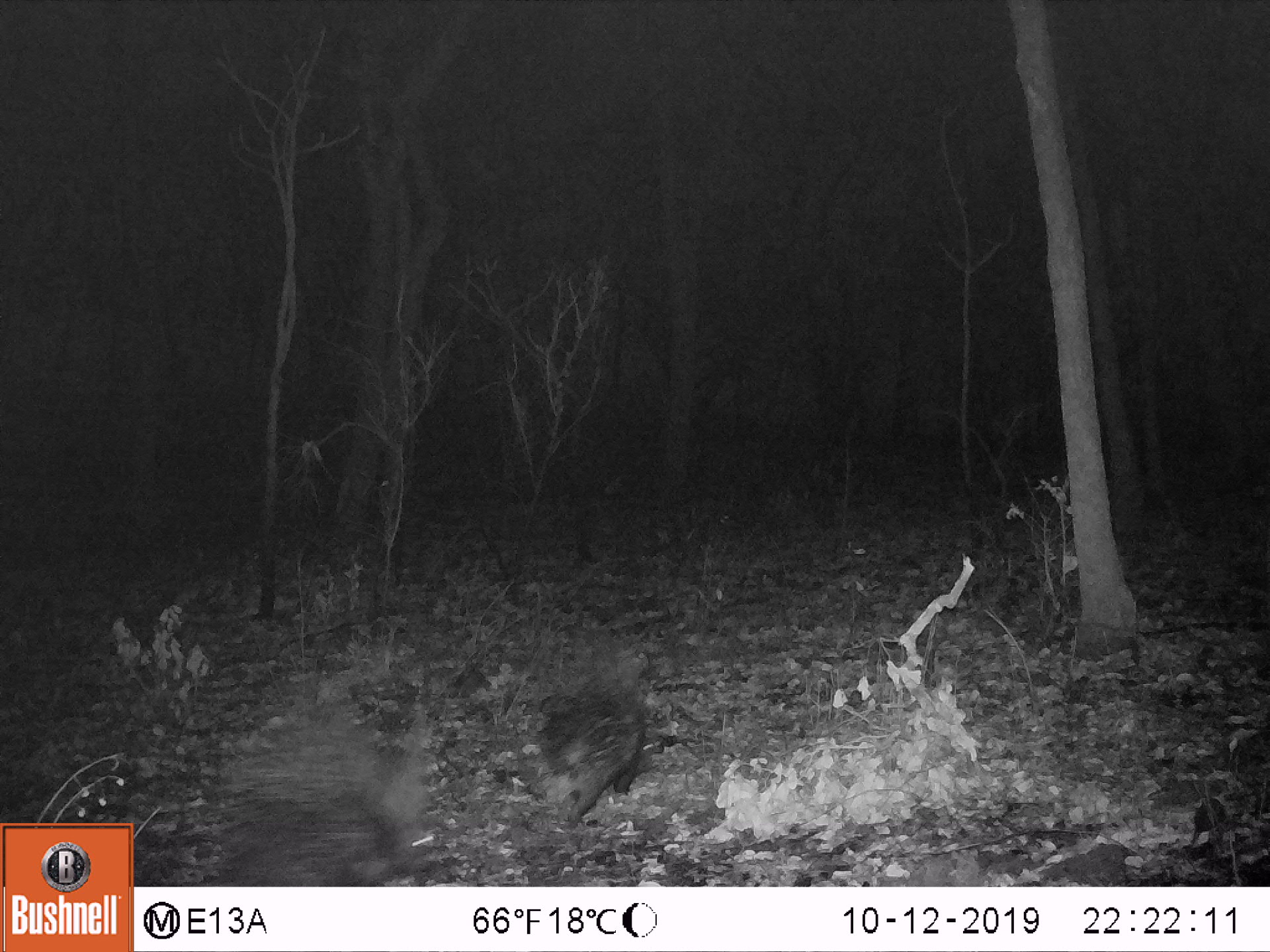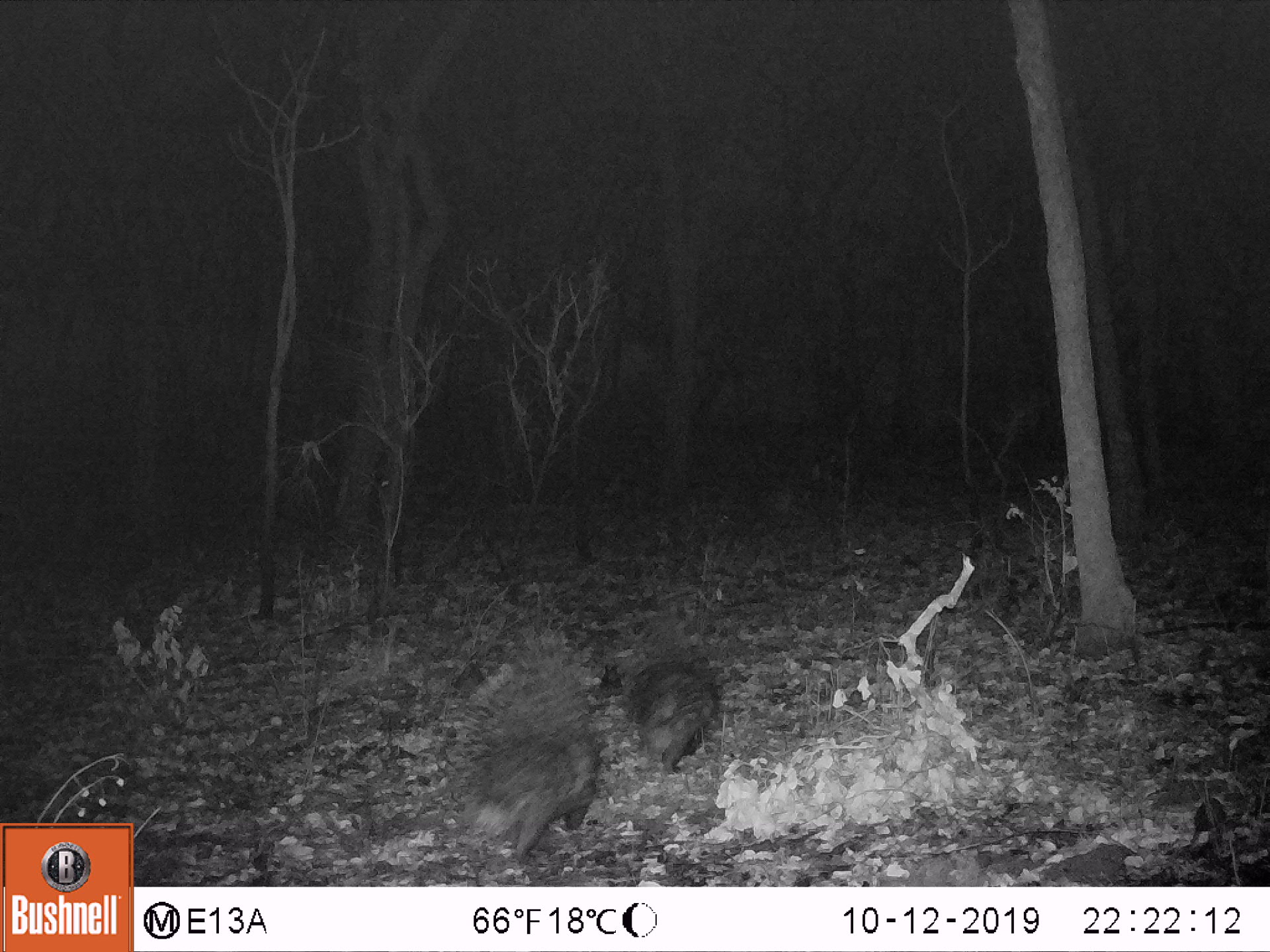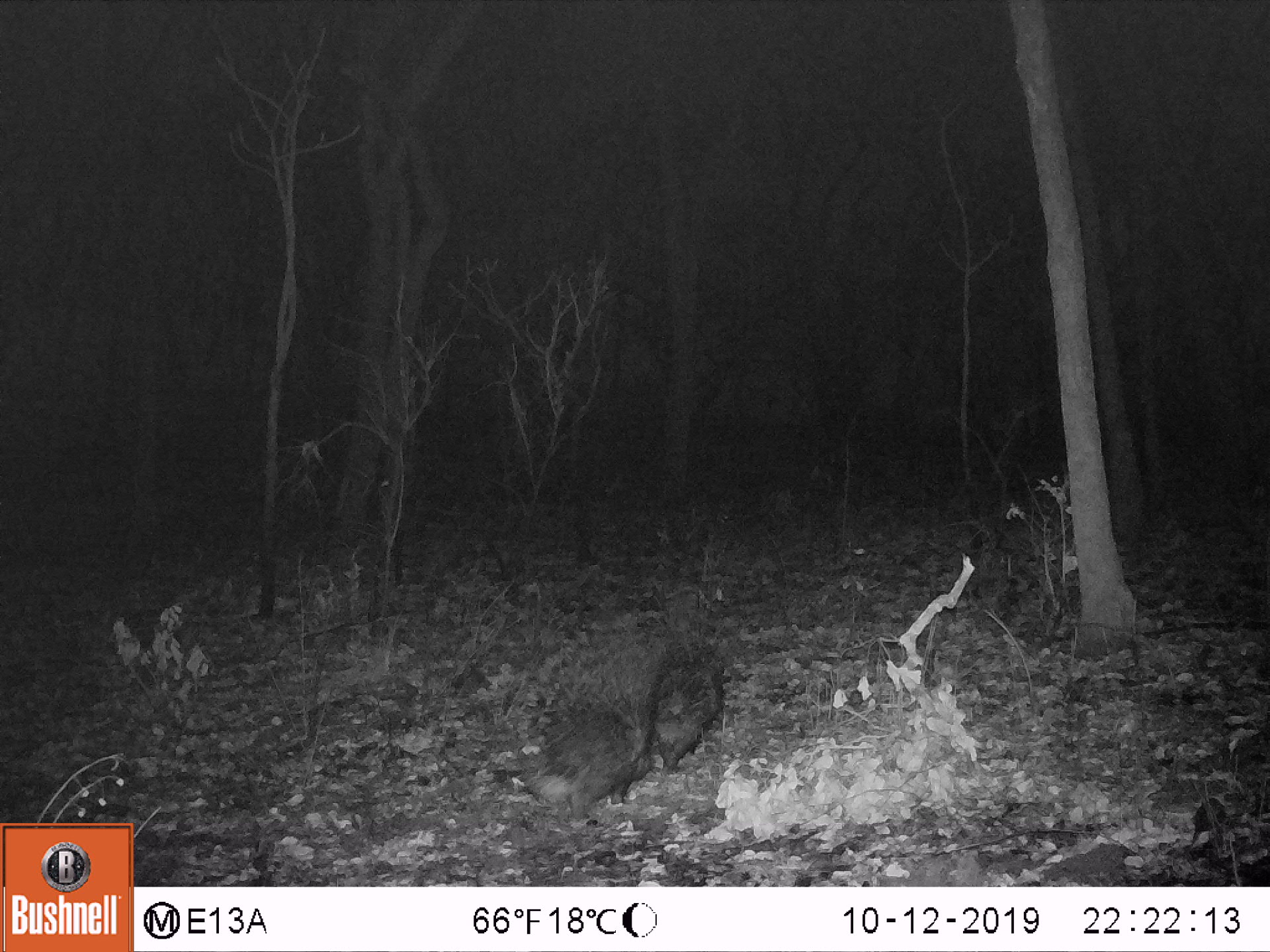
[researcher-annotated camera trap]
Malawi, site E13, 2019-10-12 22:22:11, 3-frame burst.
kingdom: Animalia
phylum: Chordata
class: Mammalia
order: Rodentia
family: Hystricidae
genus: Hystrix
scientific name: Hystrix africaeaustralis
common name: cape porcupine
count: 2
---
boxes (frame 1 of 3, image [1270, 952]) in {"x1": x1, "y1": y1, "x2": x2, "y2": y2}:
cape porcupine: {"x1": 206, "y1": 677, "x2": 452, "y2": 882}; {"x1": 523, "y1": 655, "x2": 652, "y2": 831}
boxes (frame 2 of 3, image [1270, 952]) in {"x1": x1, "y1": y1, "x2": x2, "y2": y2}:
cape porcupine: {"x1": 432, "y1": 615, "x2": 610, "y2": 863}; {"x1": 610, "y1": 632, "x2": 726, "y2": 779}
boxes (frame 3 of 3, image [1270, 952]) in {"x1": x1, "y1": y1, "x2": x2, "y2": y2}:
cape porcupine: {"x1": 513, "y1": 607, "x2": 671, "y2": 834}; {"x1": 647, "y1": 632, "x2": 735, "y2": 771}